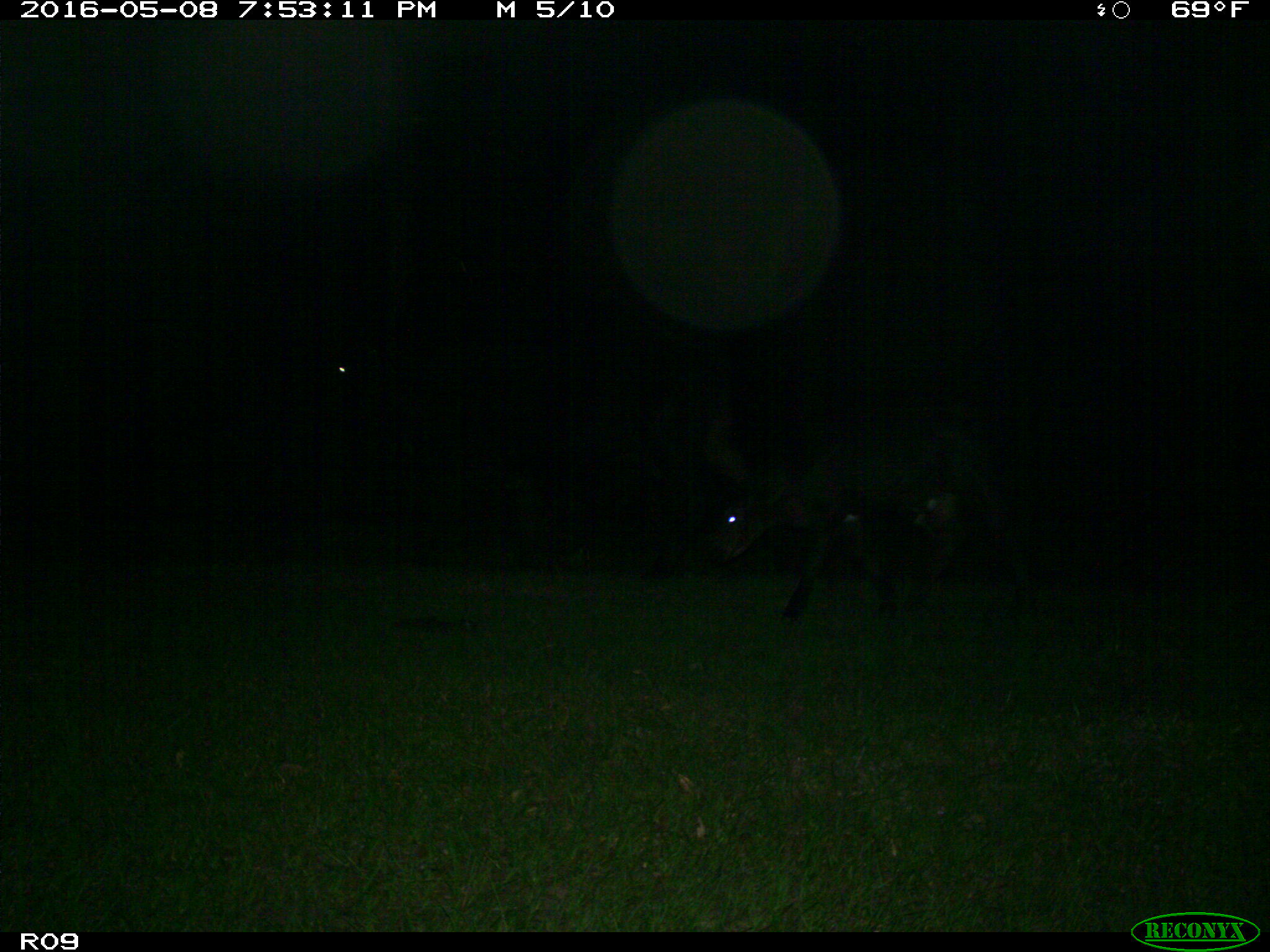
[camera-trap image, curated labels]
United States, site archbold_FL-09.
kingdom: Animalia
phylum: Chordata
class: Mammalia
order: Artiodactyla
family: Bovidae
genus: Bos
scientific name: Bos taurus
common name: domestic cow